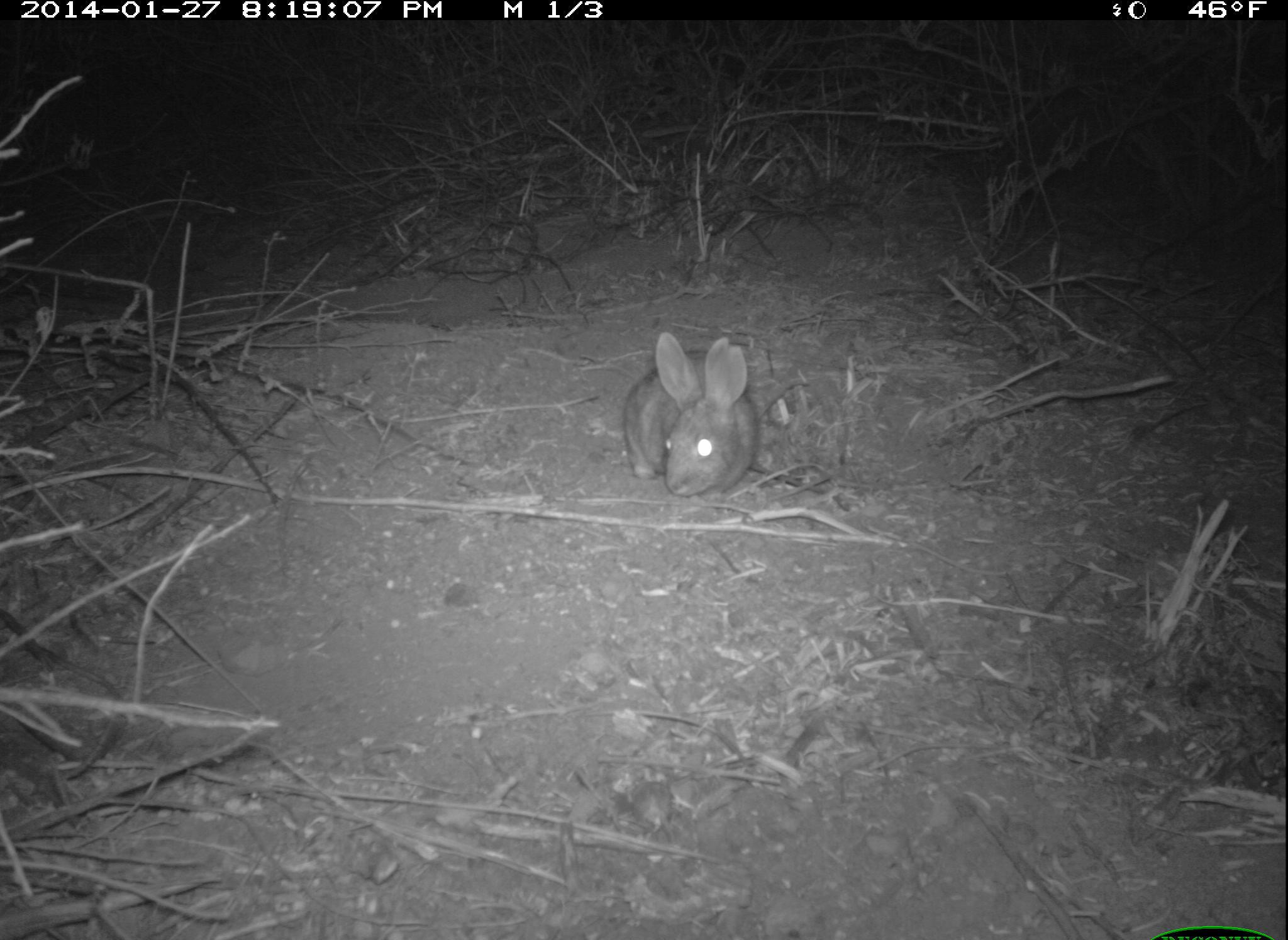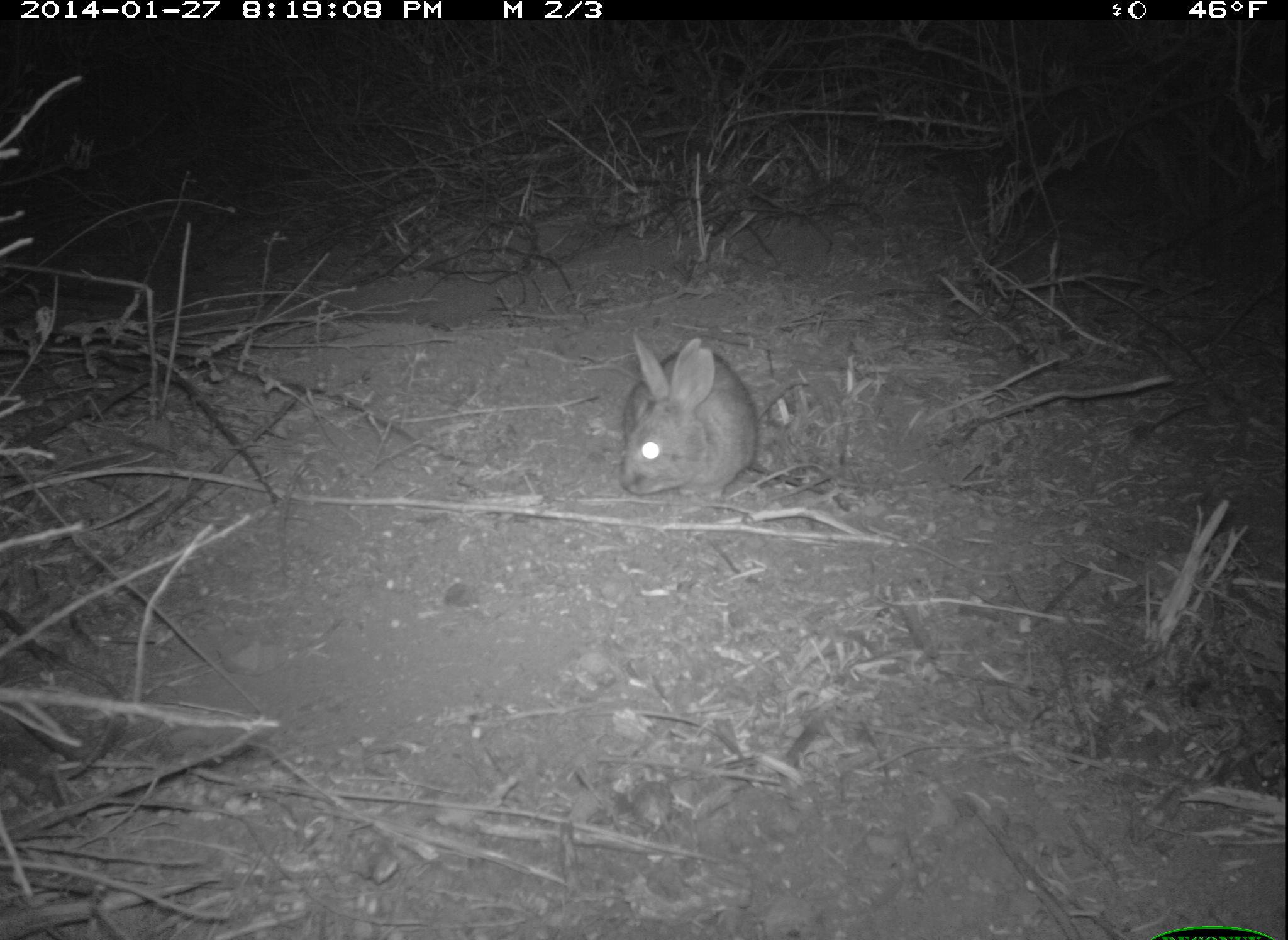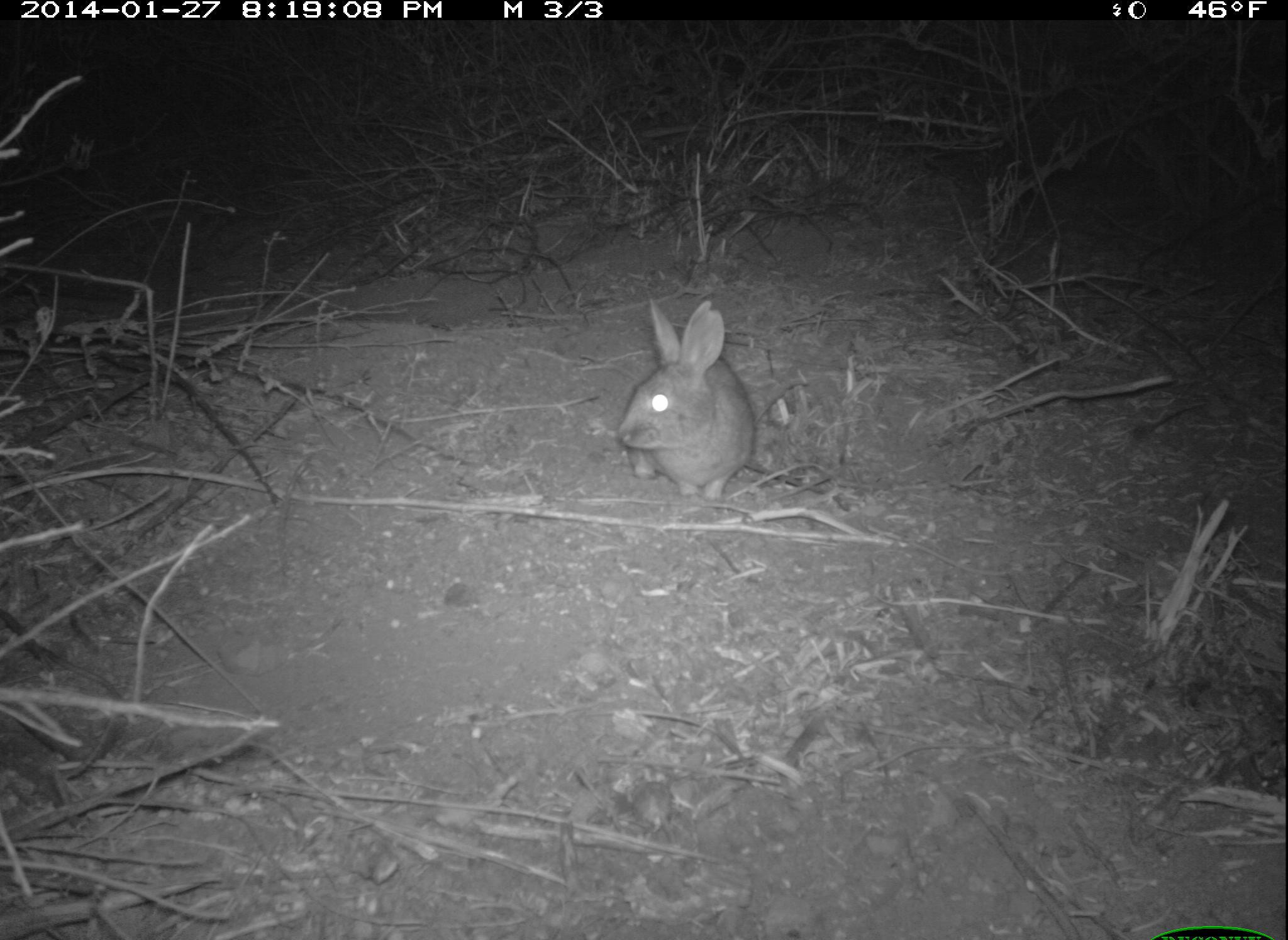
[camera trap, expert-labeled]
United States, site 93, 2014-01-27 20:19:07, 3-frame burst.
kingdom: Animalia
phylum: Chordata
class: Mammalia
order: Lagomorpha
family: Leporidae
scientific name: Leporidae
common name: rabbits and hares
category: rabbit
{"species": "rabbit (rabbits and hares) (Leporidae)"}